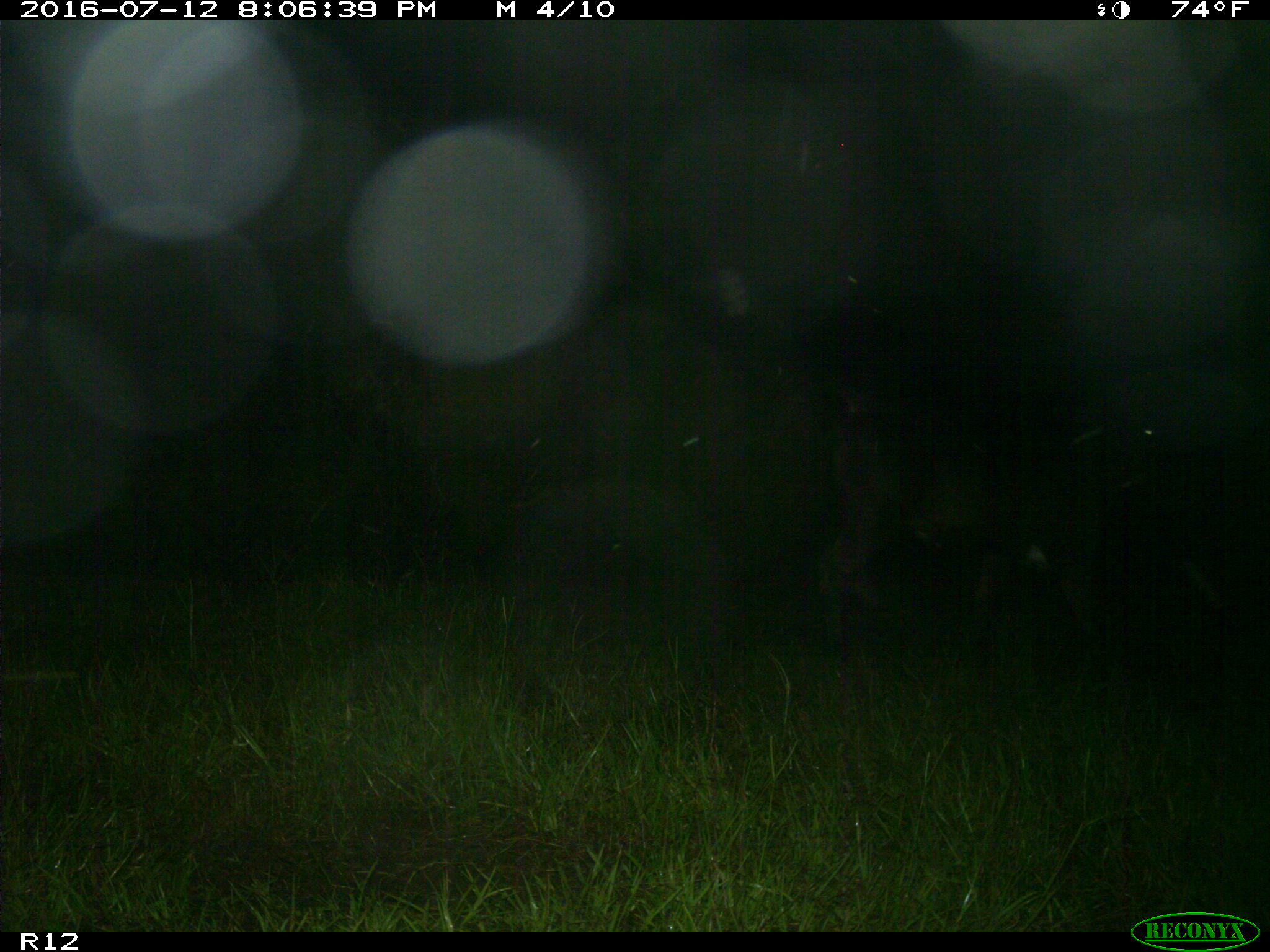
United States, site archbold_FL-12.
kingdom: Animalia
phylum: Chordata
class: Mammalia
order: Artiodactyla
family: Bovidae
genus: Bos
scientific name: Bos taurus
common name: domestic cow